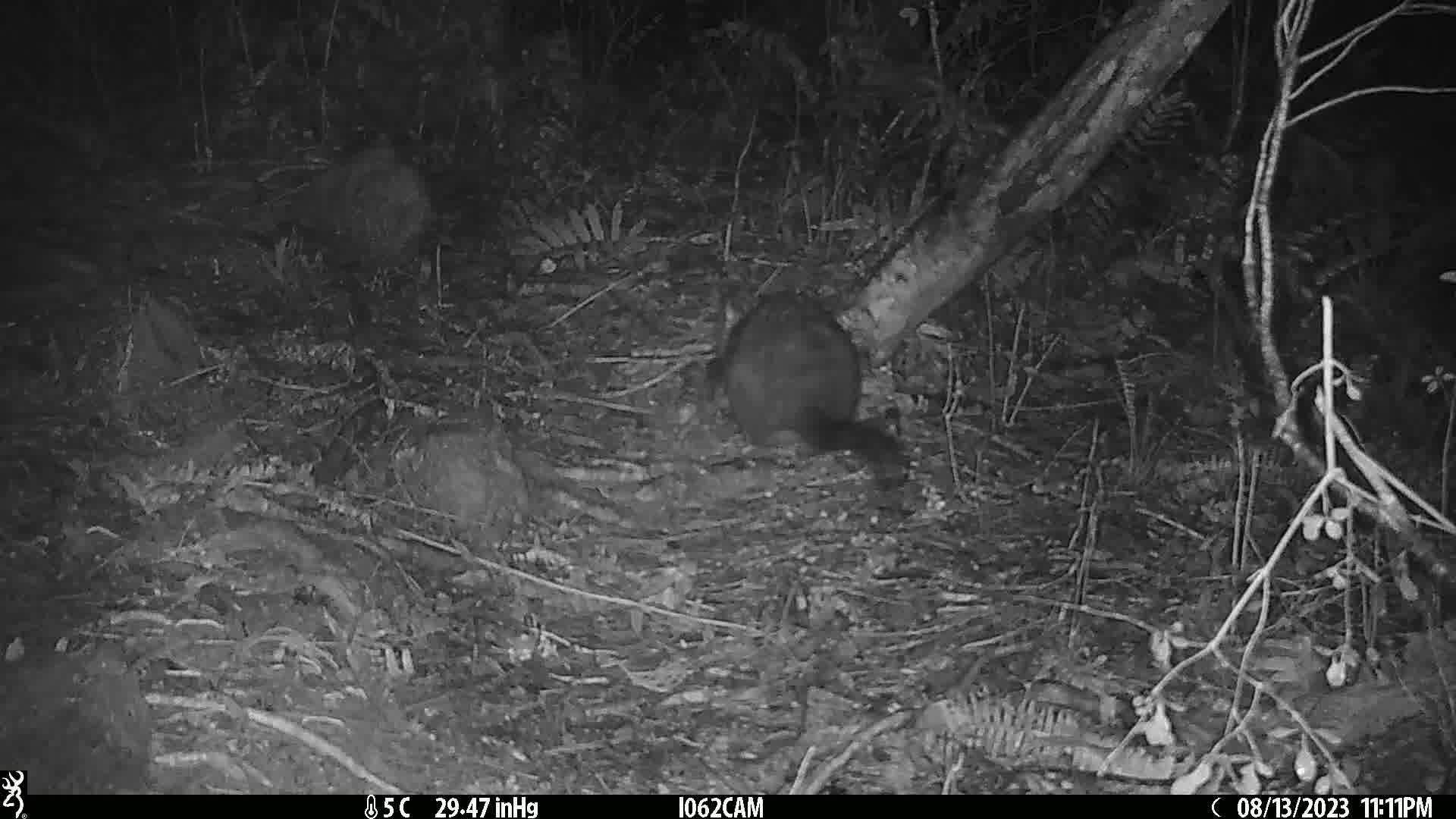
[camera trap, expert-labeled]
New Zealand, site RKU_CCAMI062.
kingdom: Animalia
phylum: Chordata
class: Mammalia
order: Diprotodontia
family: Phalangeridae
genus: Trichosurus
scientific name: Trichosurus vulpecula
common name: common brushtail possum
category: possum